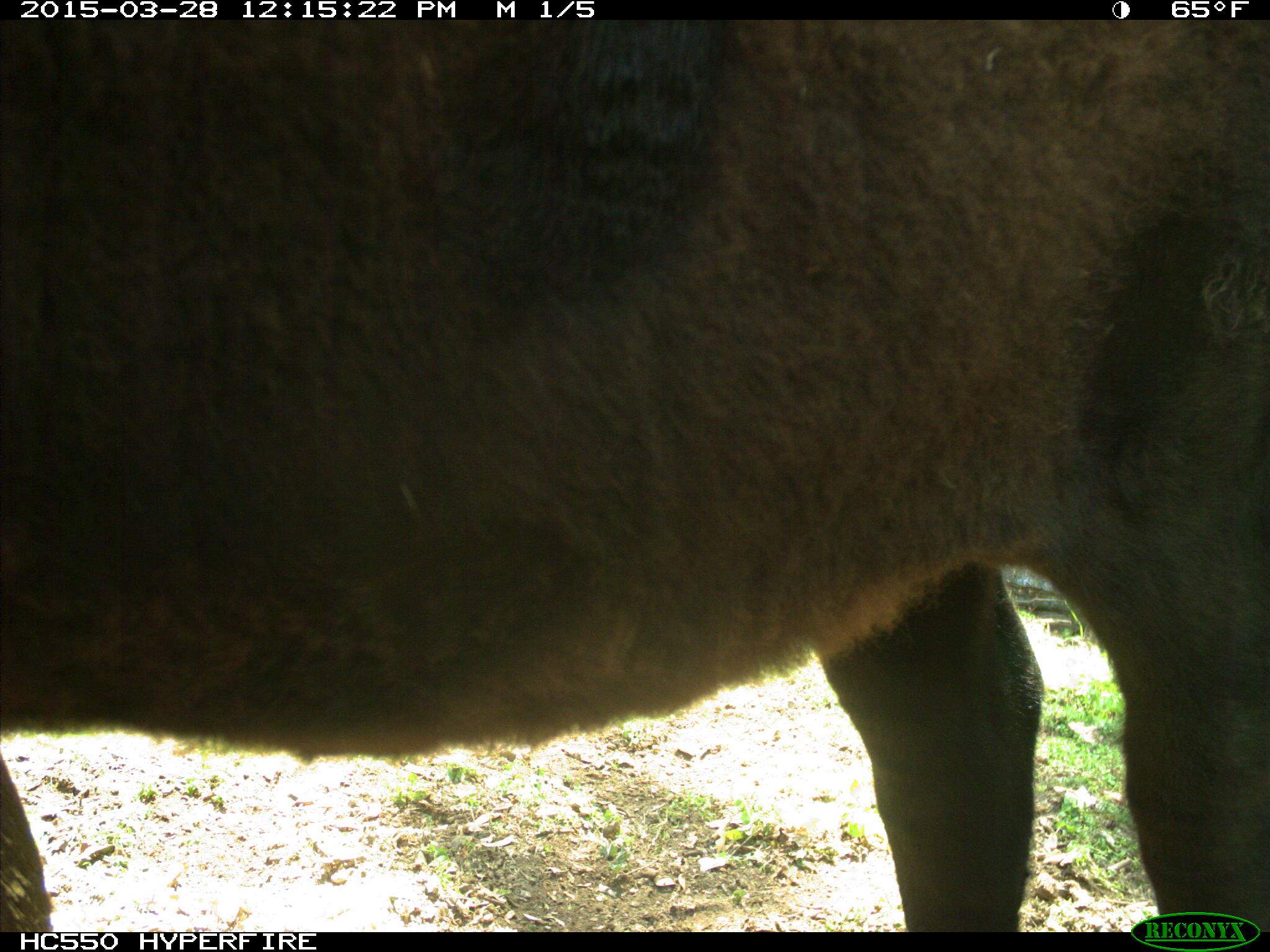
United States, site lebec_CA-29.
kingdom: Animalia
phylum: Chordata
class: Mammalia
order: Artiodactyla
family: Bovidae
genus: Bos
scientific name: Bos taurus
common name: domestic cow